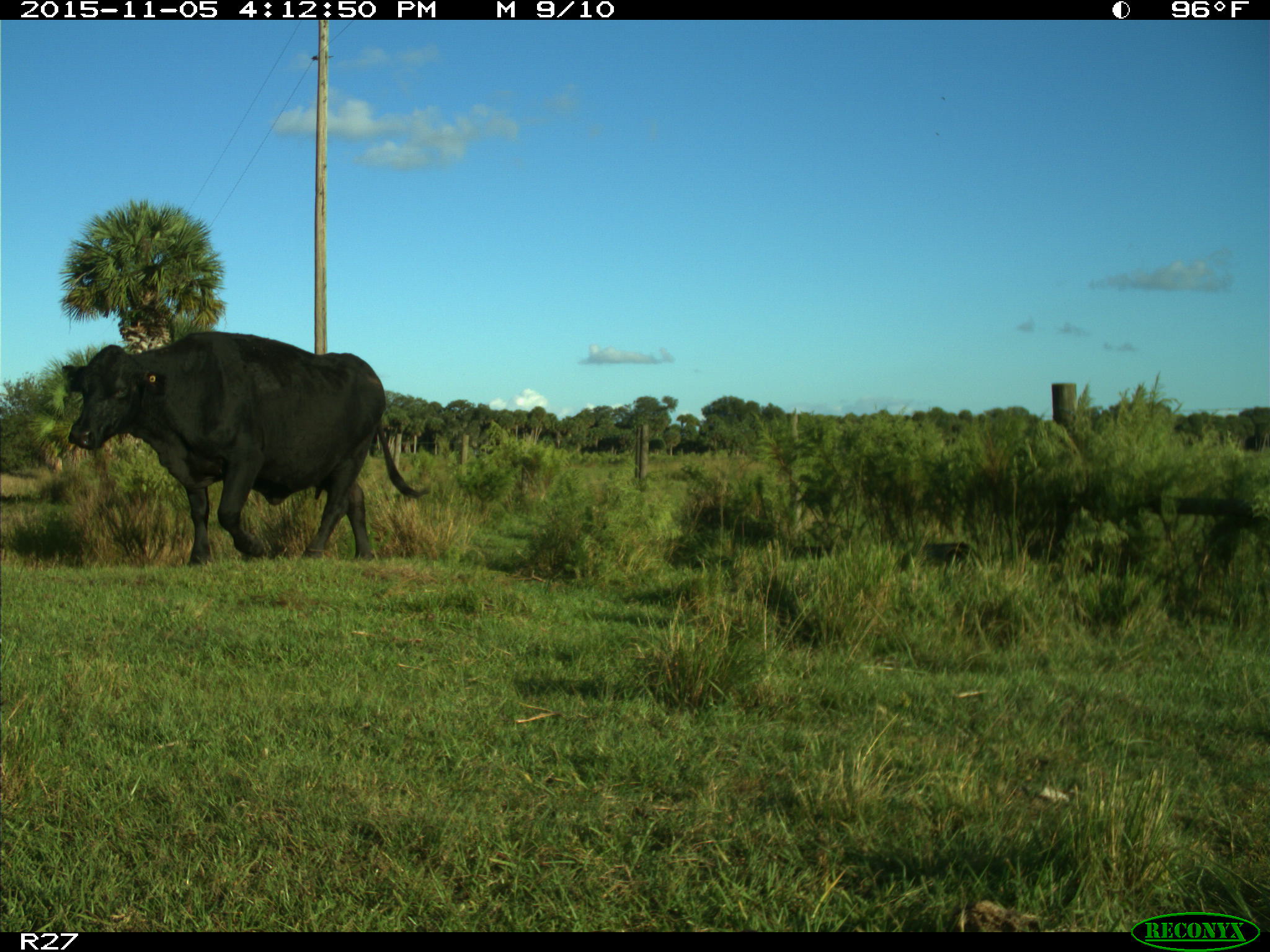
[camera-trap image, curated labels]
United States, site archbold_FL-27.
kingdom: Animalia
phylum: Chordata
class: Mammalia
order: Artiodactyla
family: Bovidae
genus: Bos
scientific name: Bos taurus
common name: domestic cow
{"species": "Bos taurus (domestic cow)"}